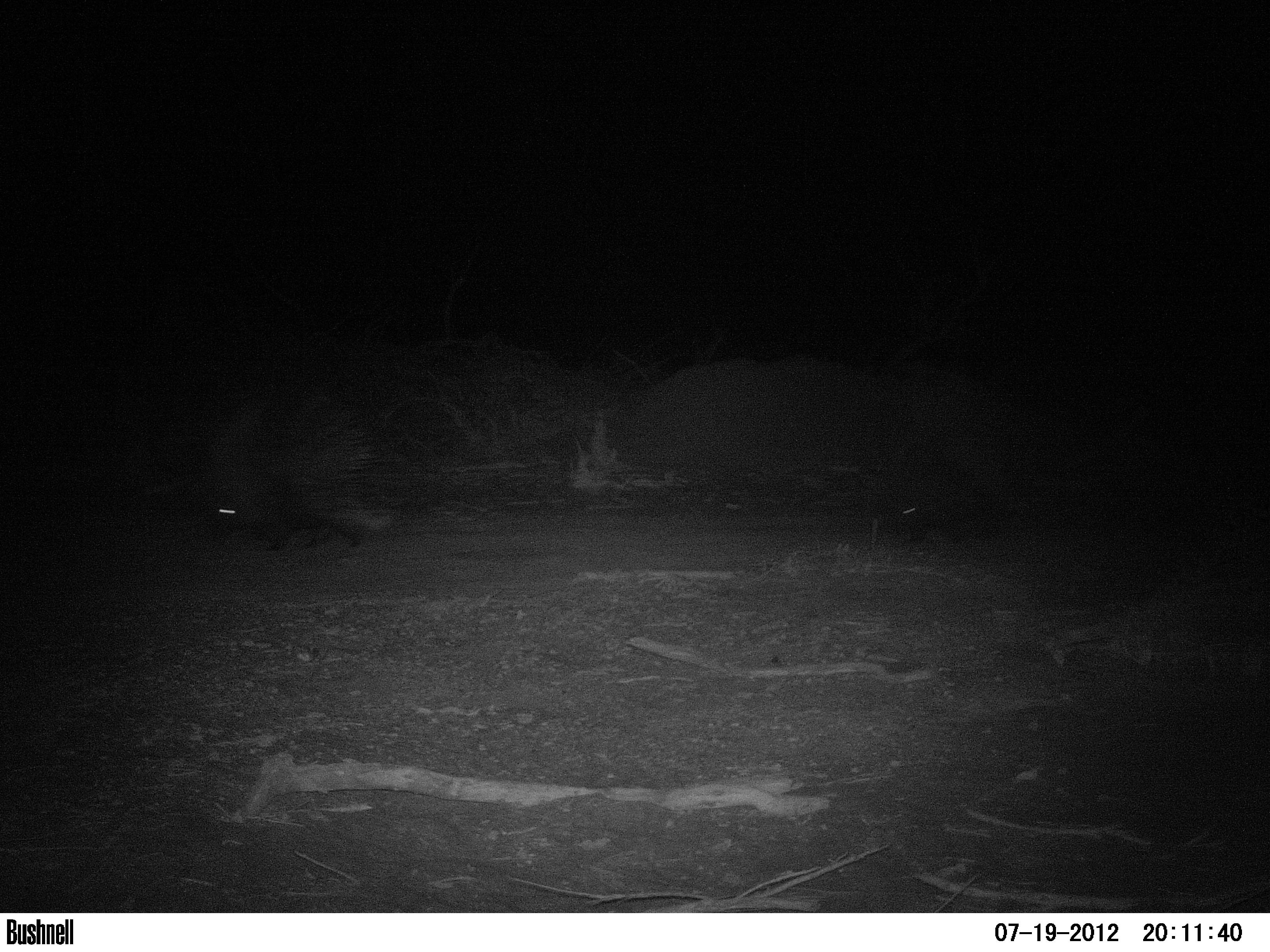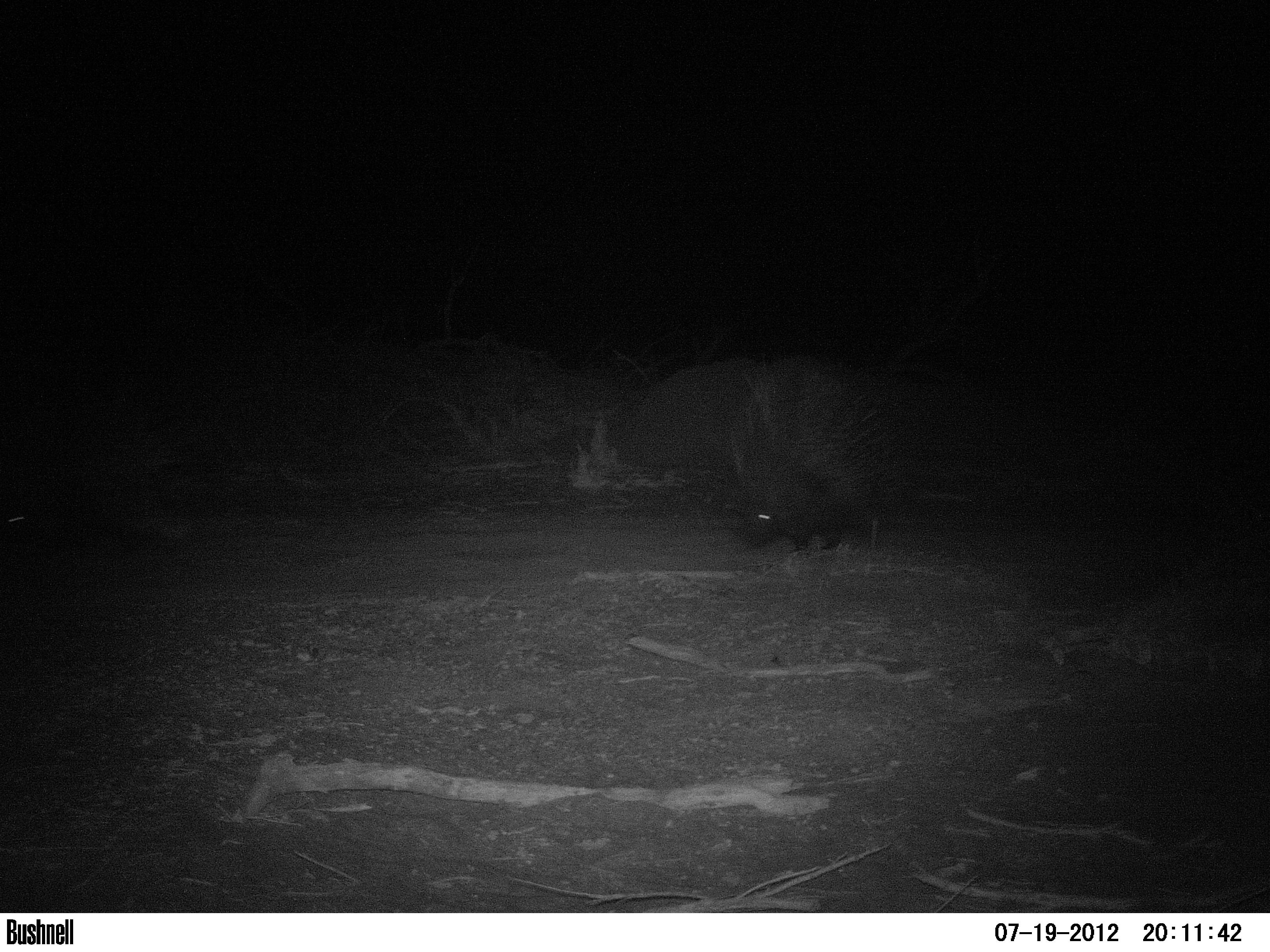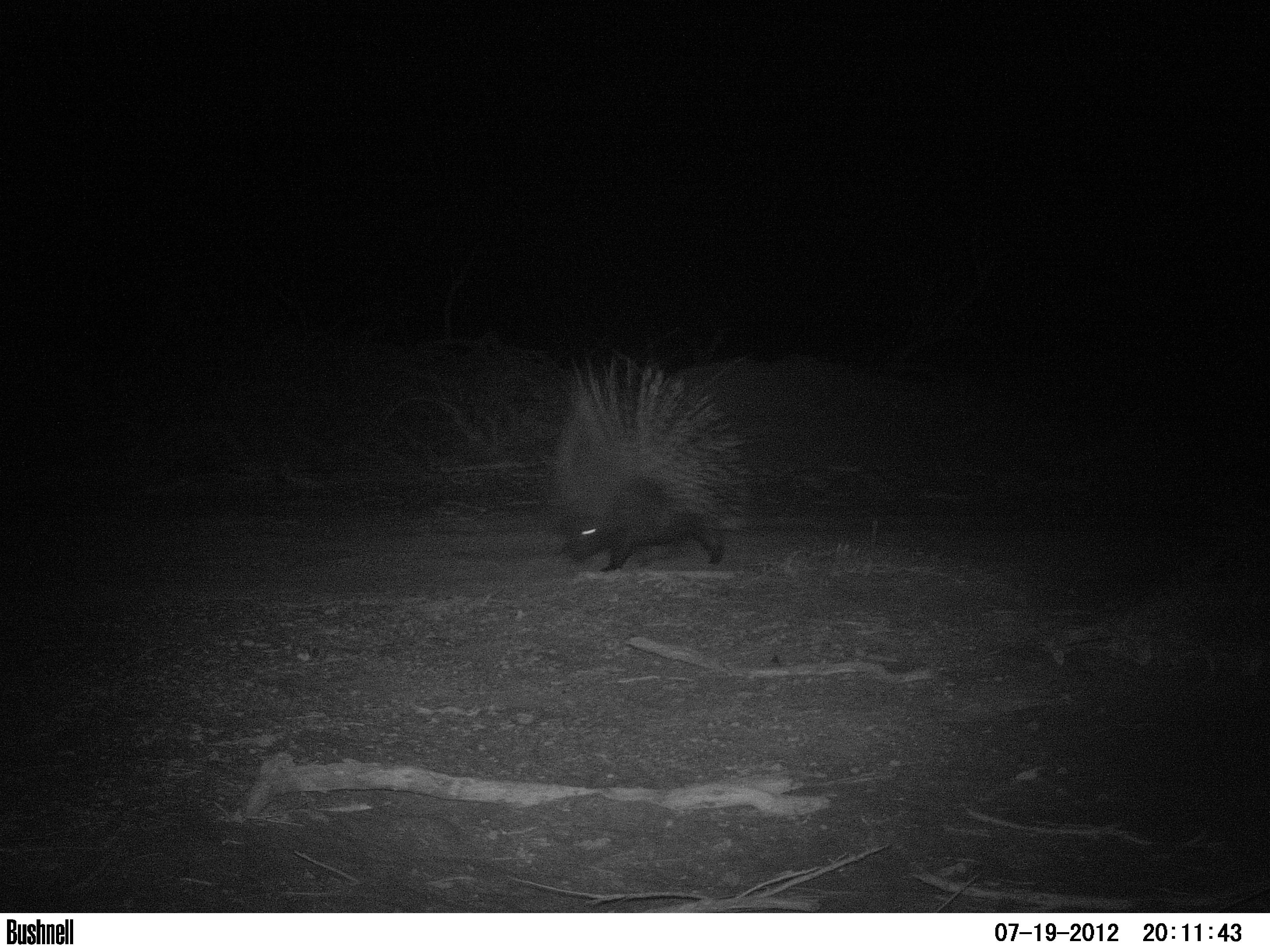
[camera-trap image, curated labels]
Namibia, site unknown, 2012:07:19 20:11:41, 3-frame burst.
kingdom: Animalia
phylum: Chordata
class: Mammalia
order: Rodentia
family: Hystricidae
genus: Hystrix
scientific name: Hystrix africaeaustralis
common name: cape porcupine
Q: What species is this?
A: Hystrix africaeaustralis (cape porcupine).